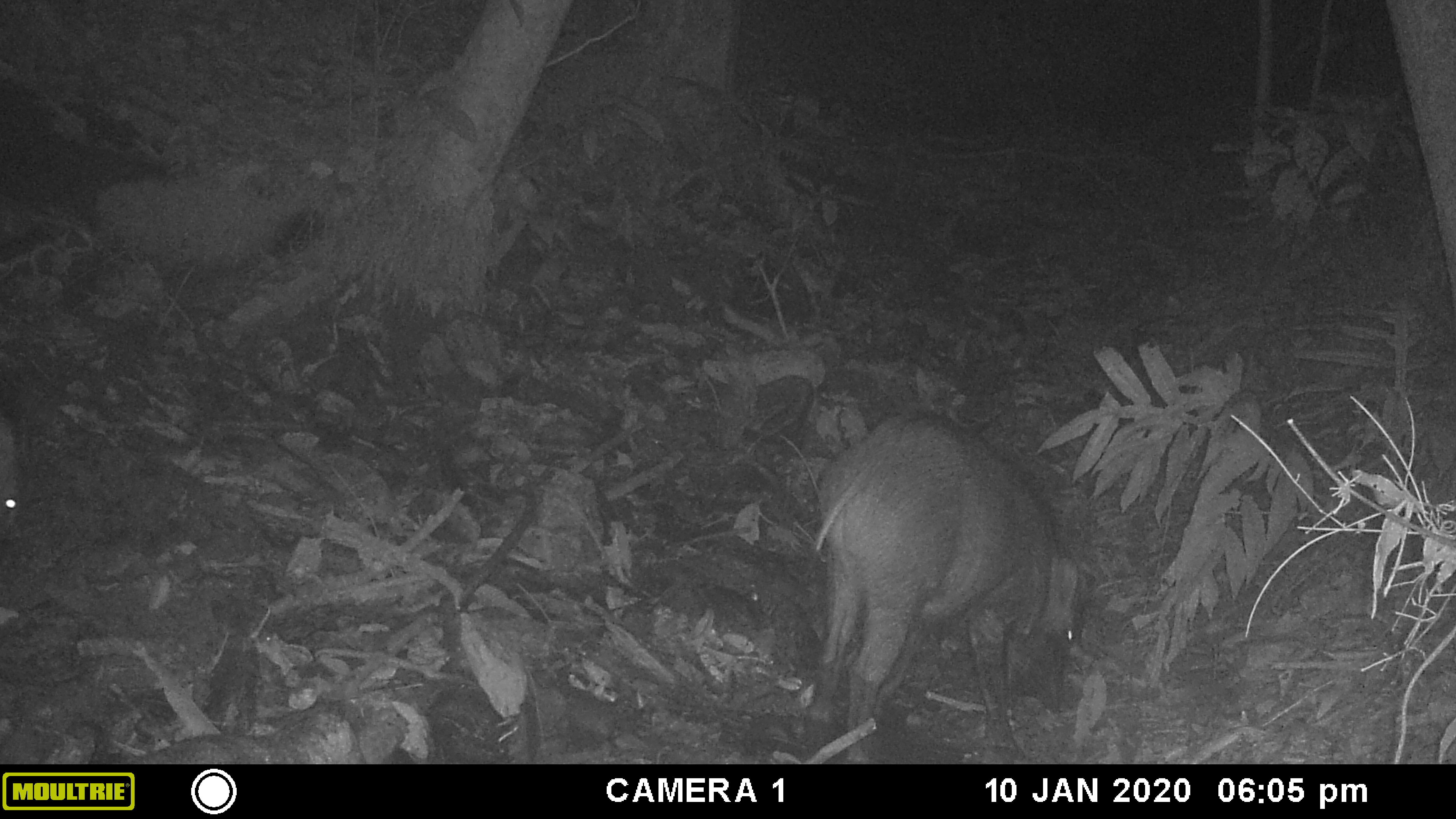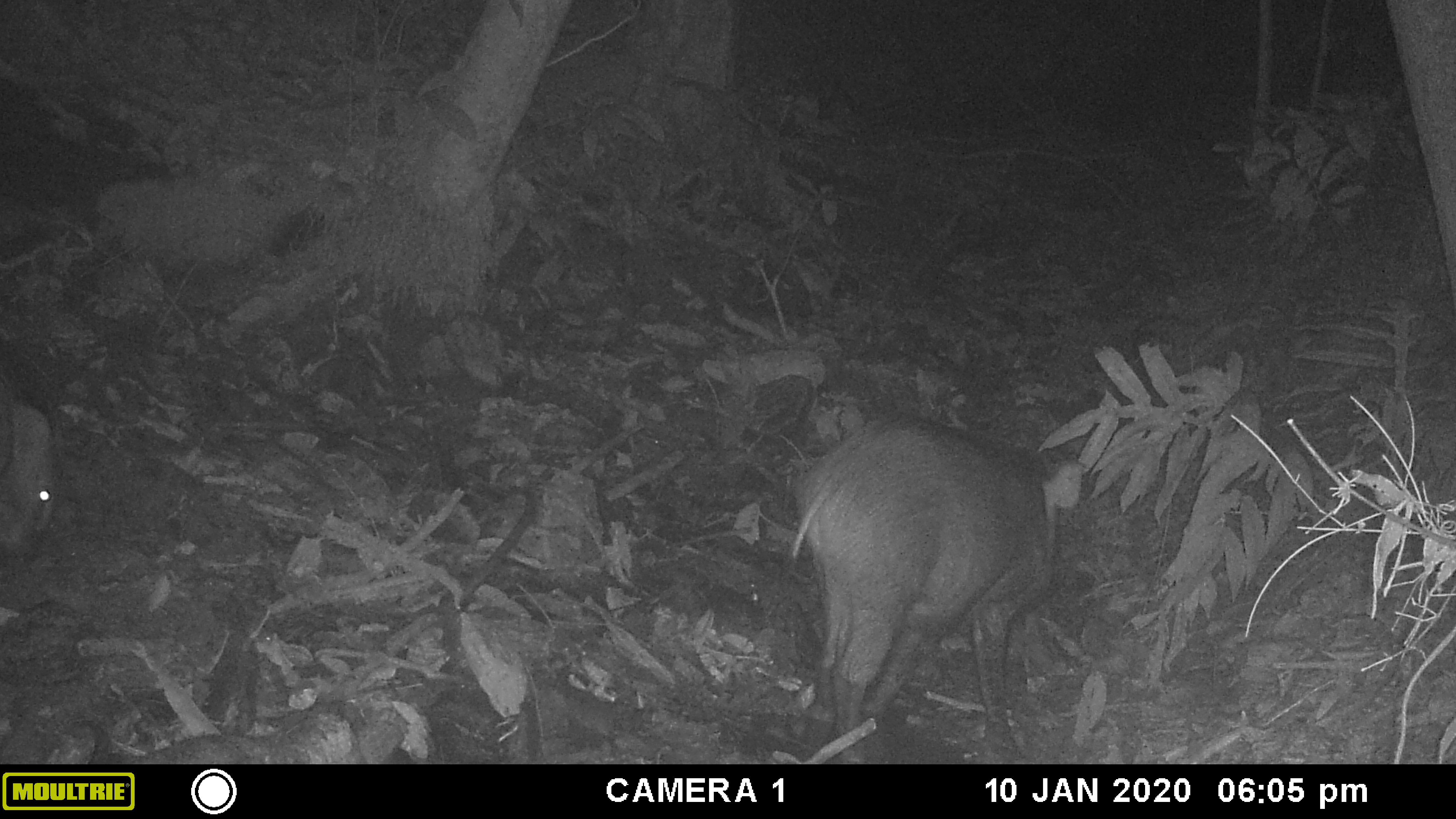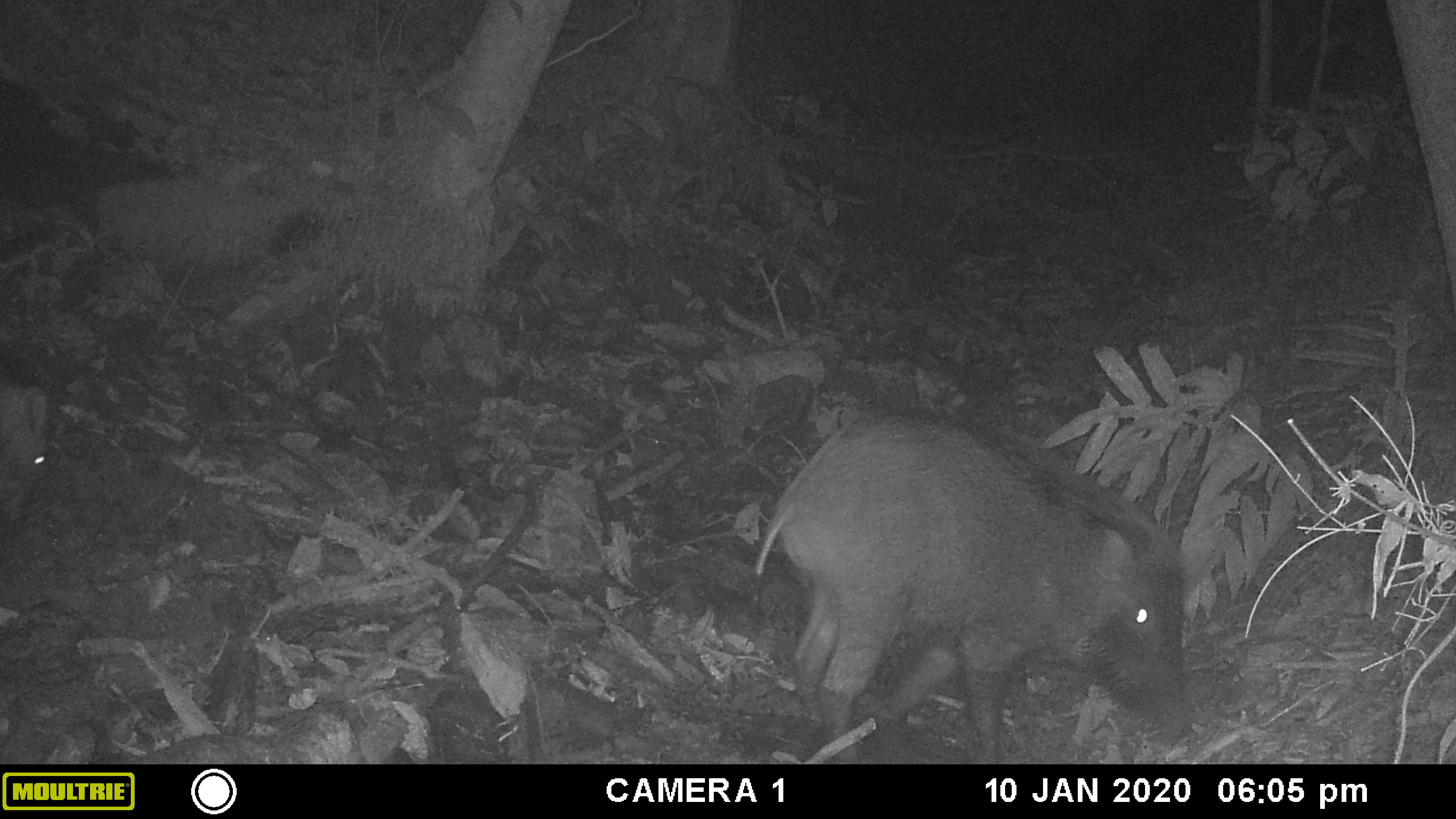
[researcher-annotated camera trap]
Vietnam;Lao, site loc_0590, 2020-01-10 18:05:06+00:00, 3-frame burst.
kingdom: Animalia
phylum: Chordata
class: Mammalia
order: Artiodactyla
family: Suidae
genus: Sus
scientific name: Sus scrofa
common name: eurasian wild pig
Eurasian wild pig (Sus scrofa). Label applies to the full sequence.